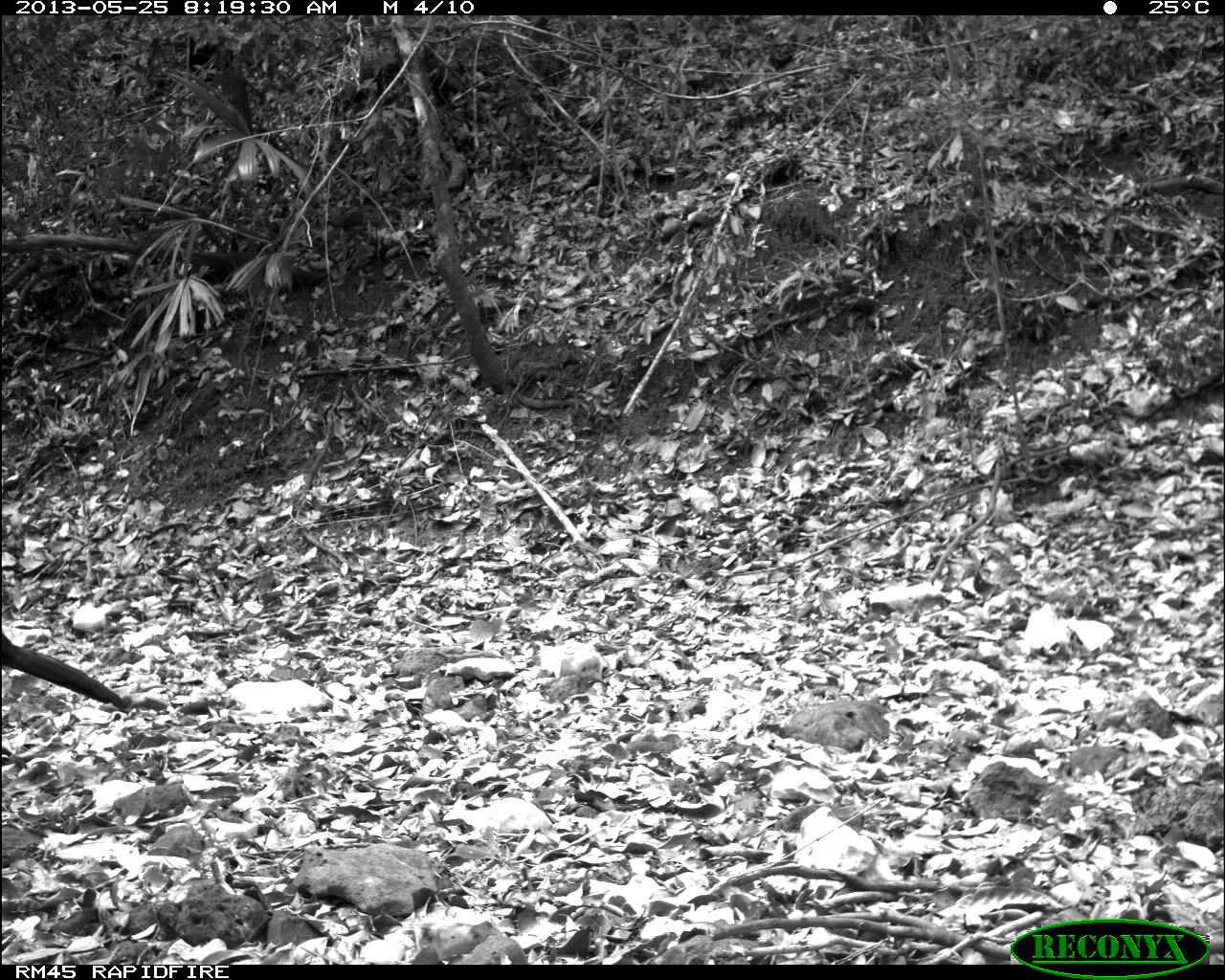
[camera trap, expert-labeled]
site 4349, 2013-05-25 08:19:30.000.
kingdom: Animalia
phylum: Chordata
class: Aves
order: Galliformes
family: Cracidae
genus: Crax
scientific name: Crax rubra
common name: great curassow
Crax rubra (great curassow), count 2.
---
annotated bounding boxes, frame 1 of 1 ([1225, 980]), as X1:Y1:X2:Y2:
crax rubra: 0:628:129:710